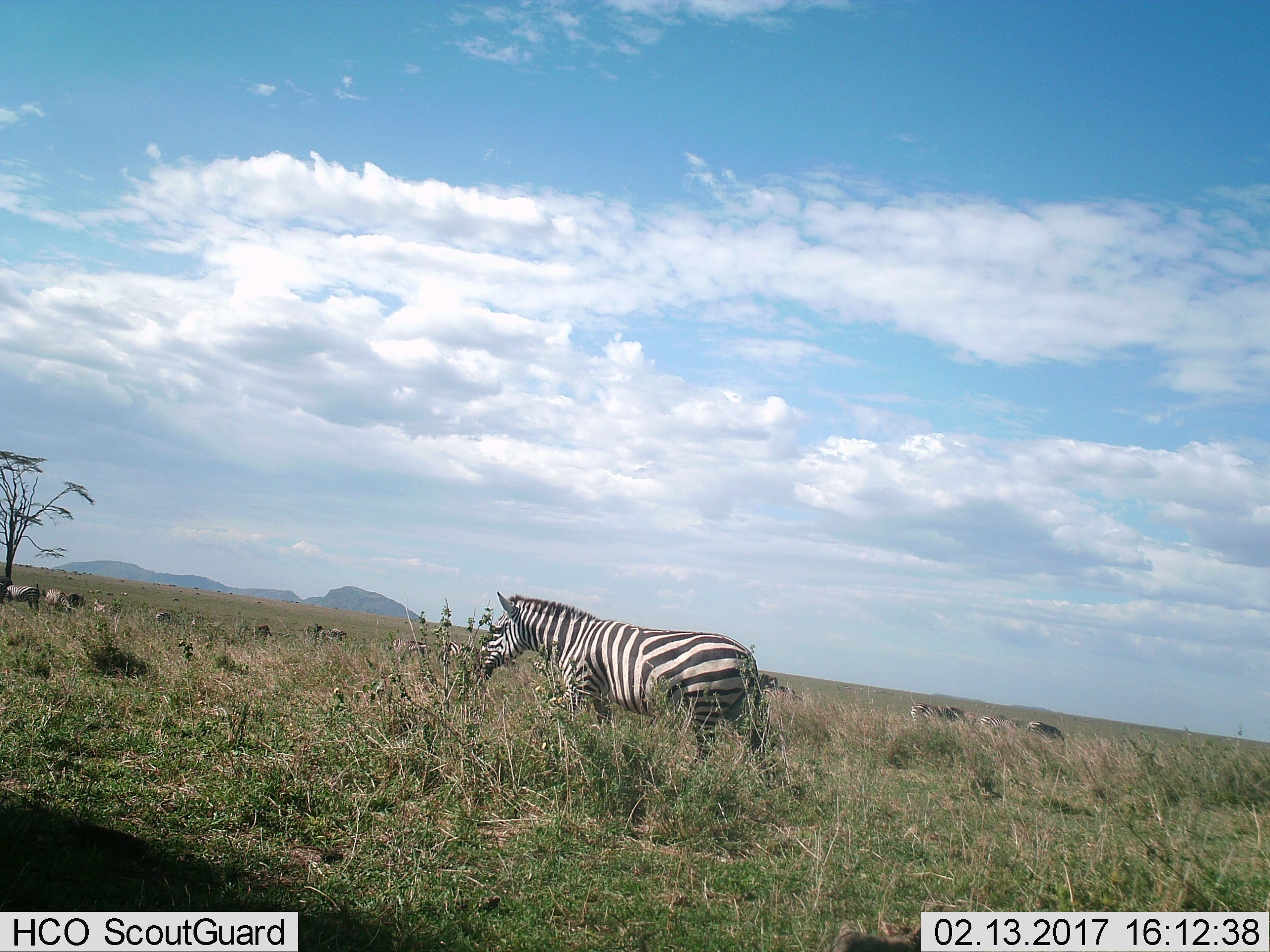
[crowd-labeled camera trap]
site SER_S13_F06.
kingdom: Animalia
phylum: Chordata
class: Mammalia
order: Perissodactyla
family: Equidae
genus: Equus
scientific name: Equus quagga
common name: plains zebra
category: zebraplains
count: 11-50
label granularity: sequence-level